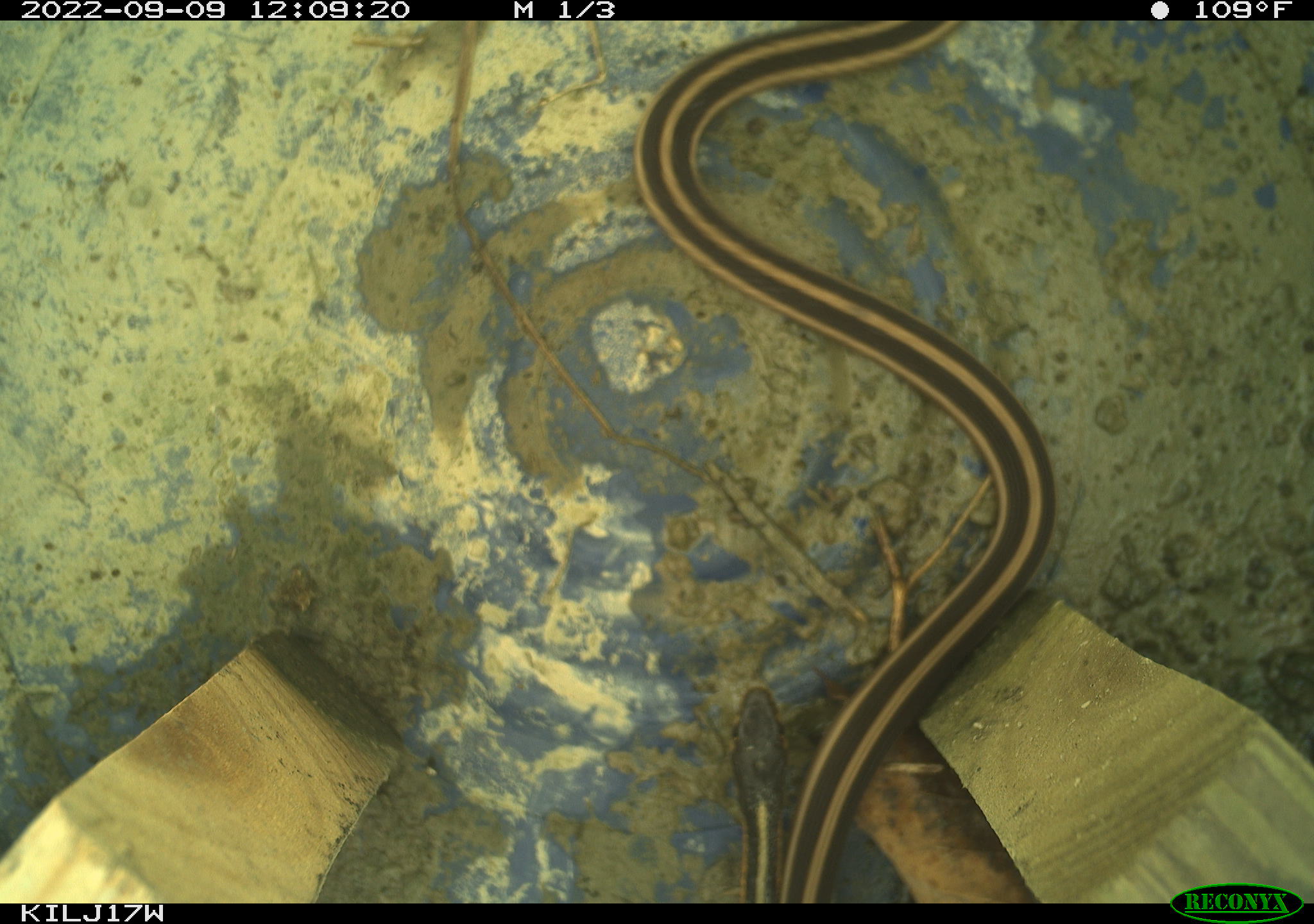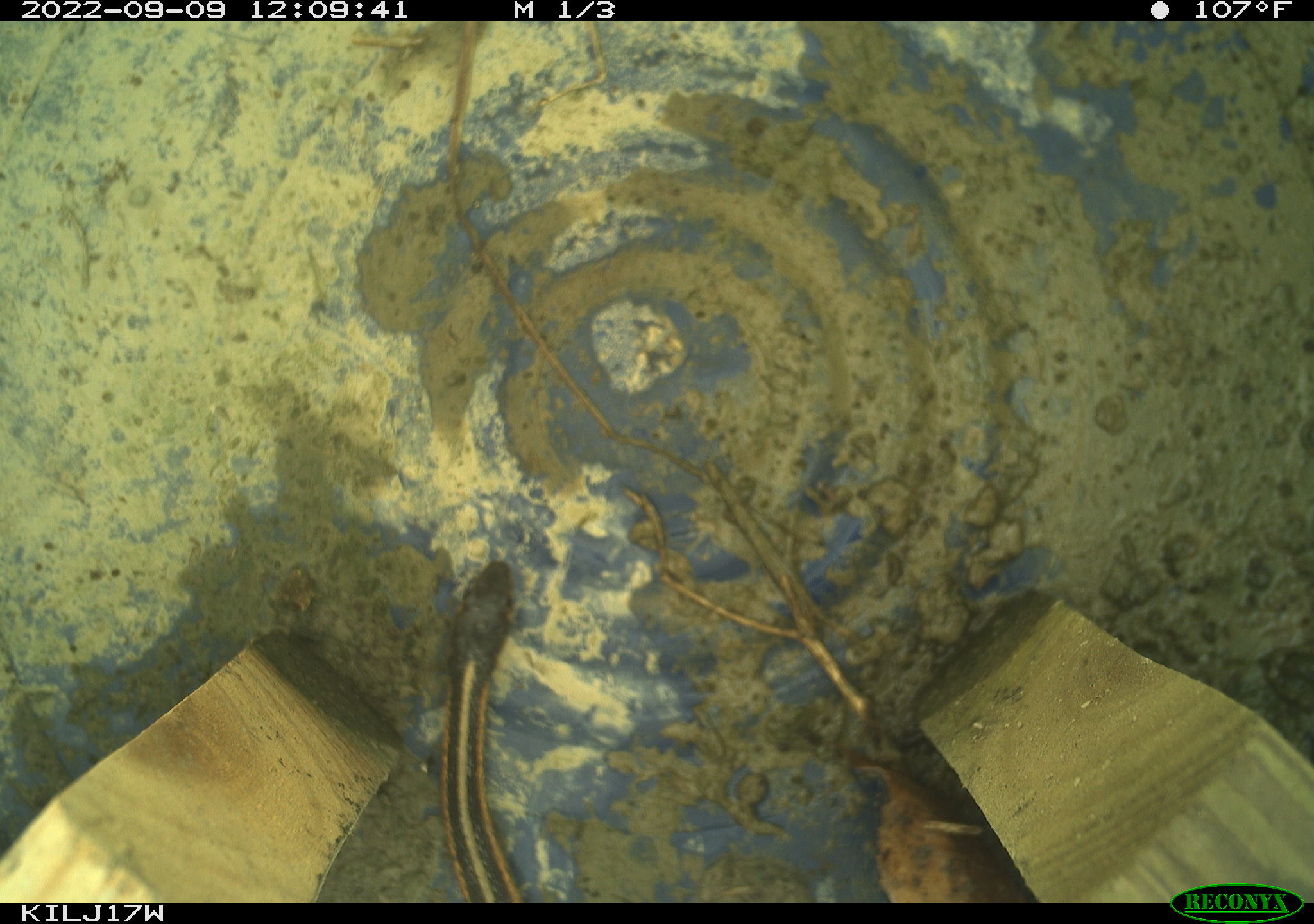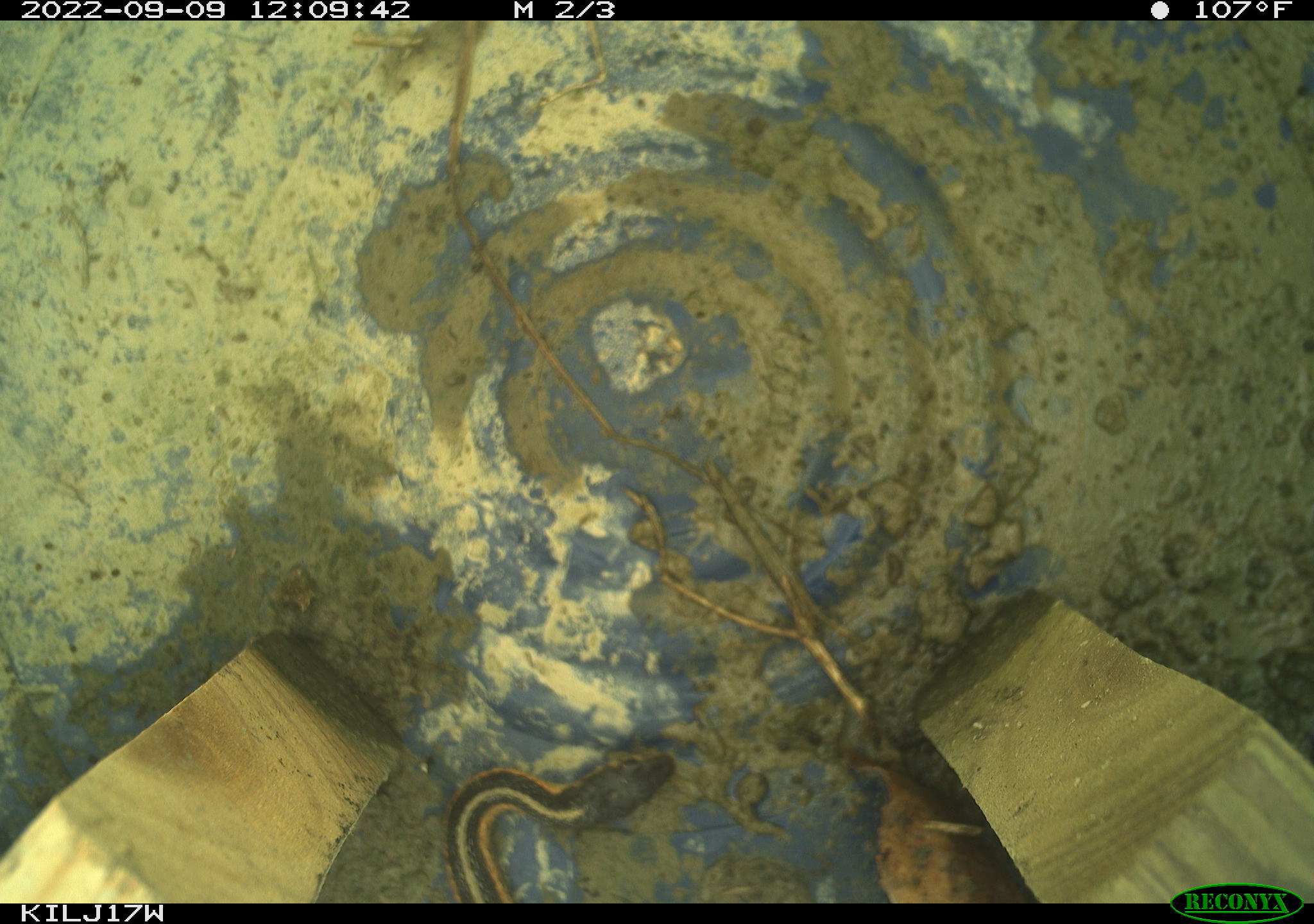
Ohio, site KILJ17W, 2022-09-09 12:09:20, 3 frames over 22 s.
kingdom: Animalia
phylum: Chordata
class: Reptilia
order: Squamata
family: Colubridae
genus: Thamnophis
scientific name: Thamnophis sirtalis sirtalis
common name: eastern gartersnake